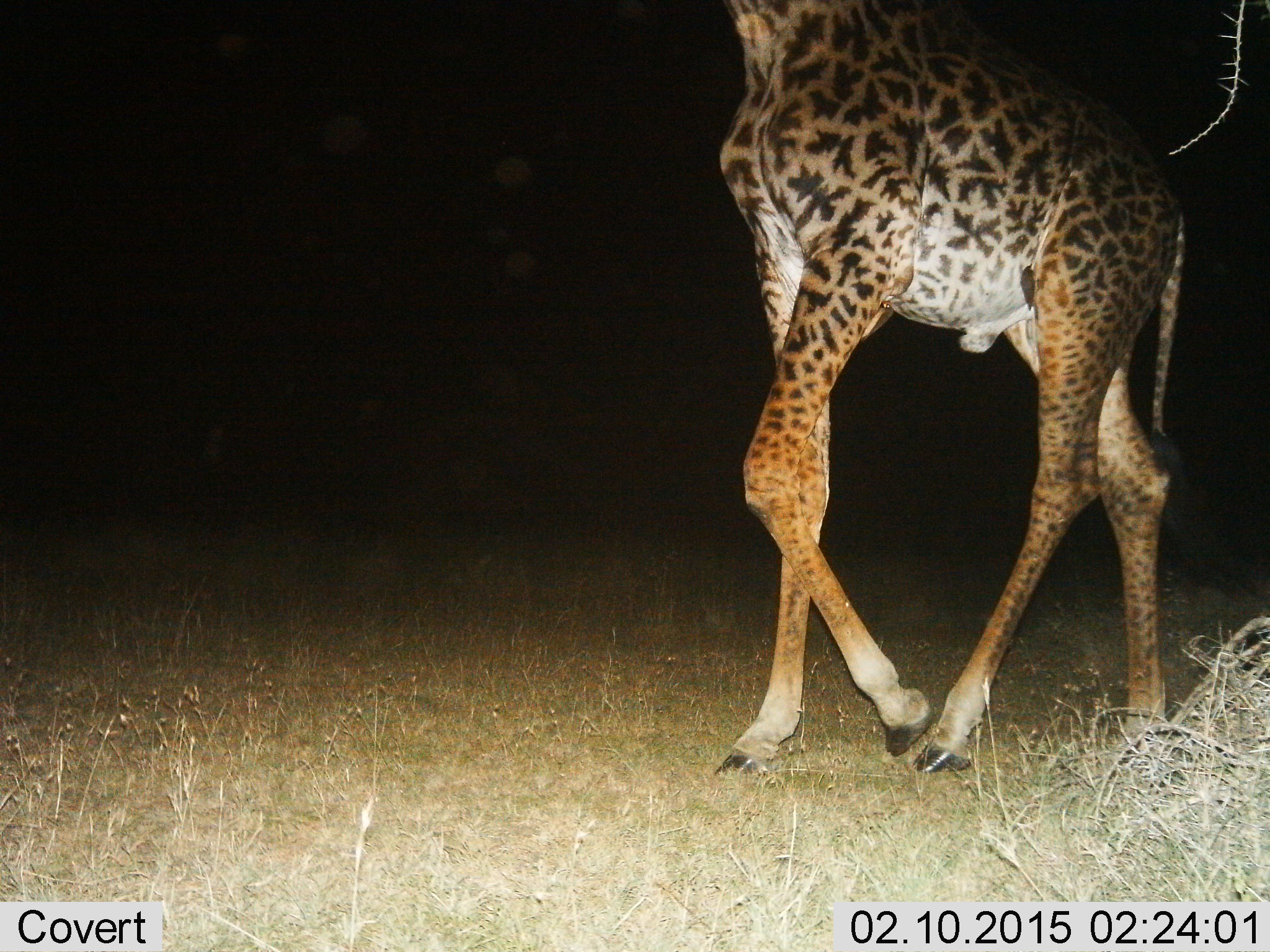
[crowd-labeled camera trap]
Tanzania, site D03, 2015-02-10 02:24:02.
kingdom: Animalia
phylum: Chordata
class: Mammalia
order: Artiodactyla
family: Giraffidae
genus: Giraffa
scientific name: Giraffa camelopardalis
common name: giraffe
Giraffe (Giraffa camelopardalis), count 1. Behavior (volunteer vote fractions): standing 18%, resting 0%, moving 82%, interacting 0%. Young present (vote fraction): 0%. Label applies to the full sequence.